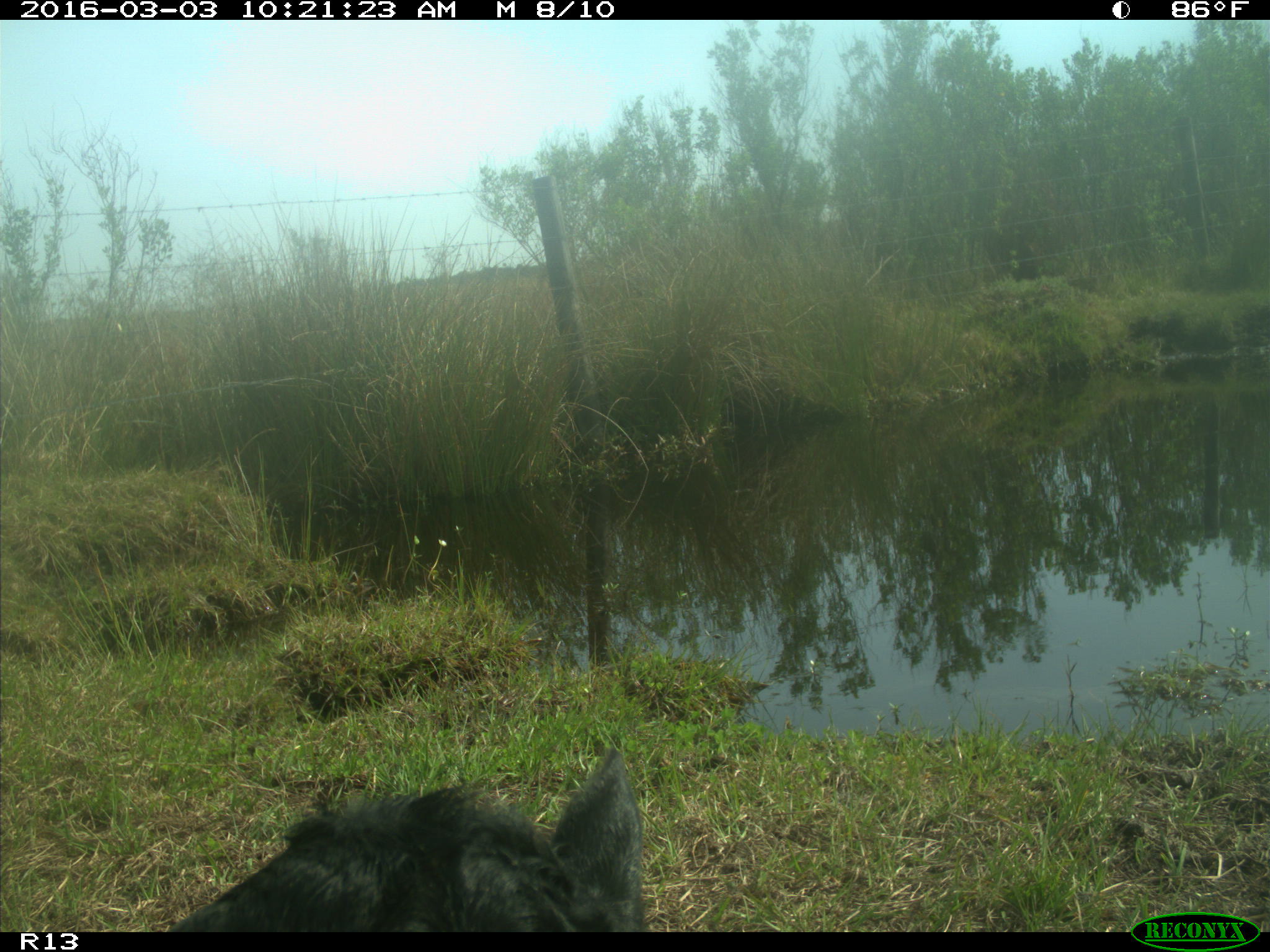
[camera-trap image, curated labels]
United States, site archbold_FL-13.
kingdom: Animalia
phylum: Chordata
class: Mammalia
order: Artiodactyla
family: Bovidae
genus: Bos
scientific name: Bos taurus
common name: domestic cow